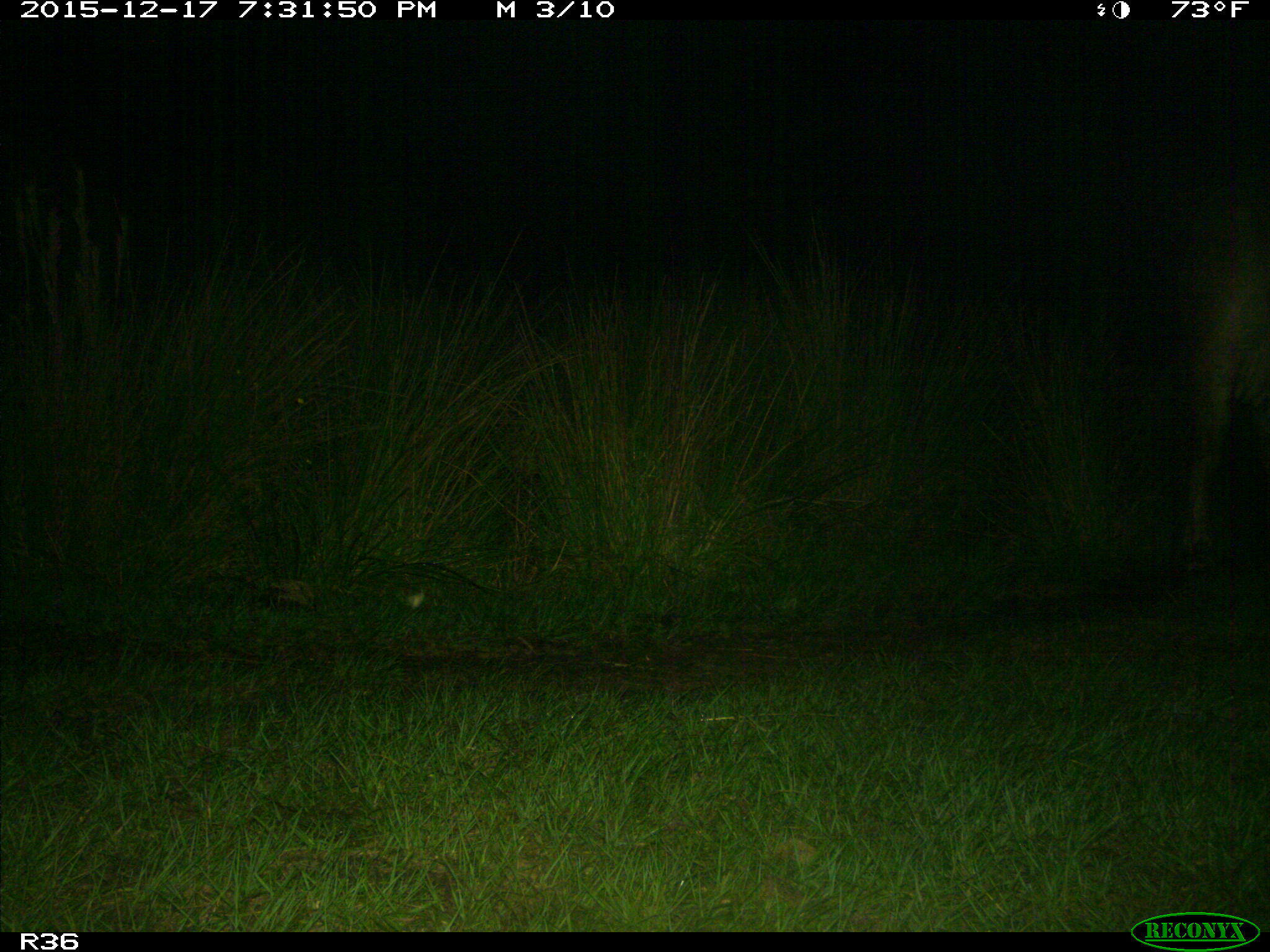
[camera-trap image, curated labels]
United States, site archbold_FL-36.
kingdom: Animalia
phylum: Chordata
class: Mammalia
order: Artiodactyla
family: Bovidae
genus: Bos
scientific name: Bos taurus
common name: domestic cow